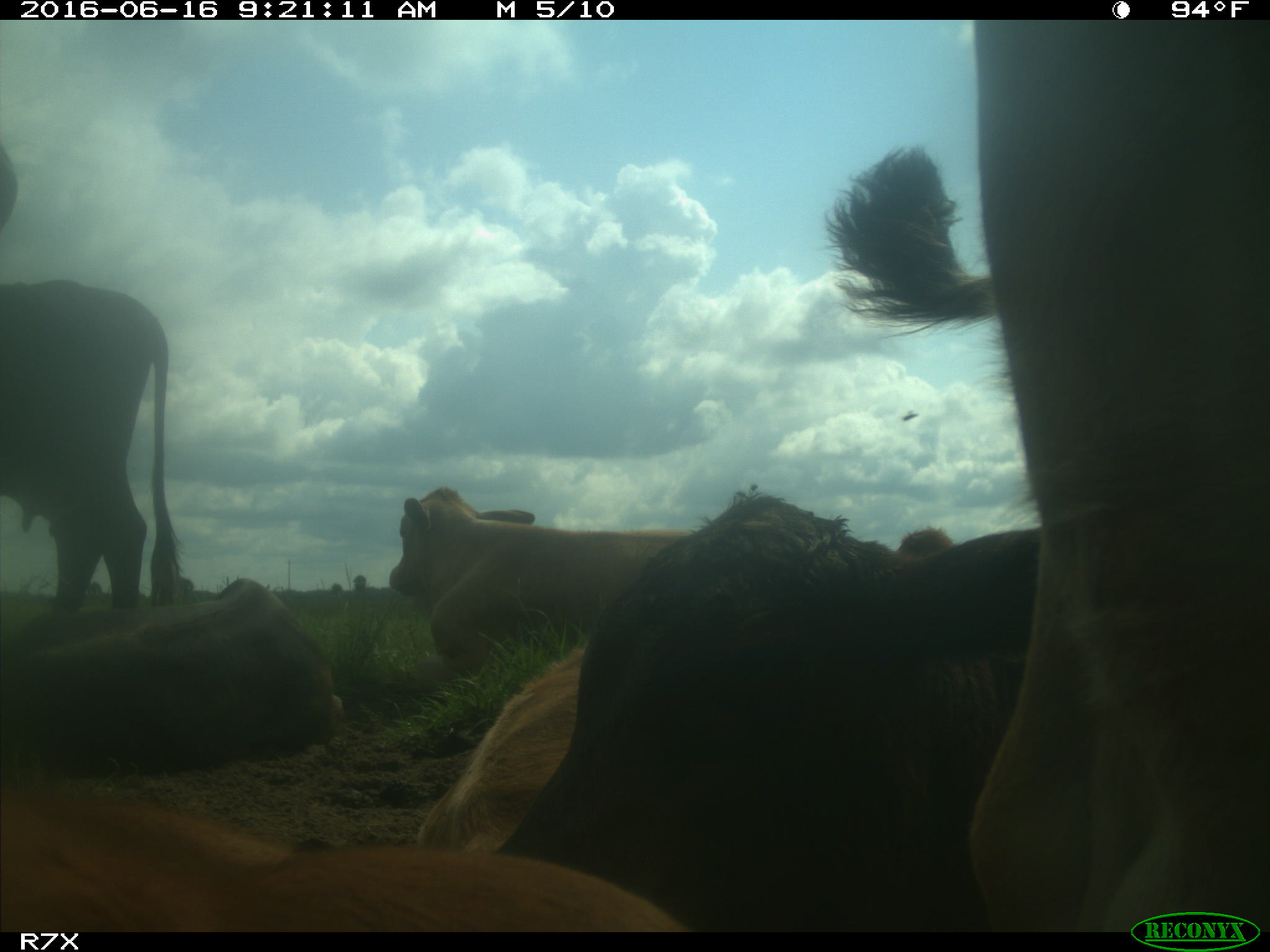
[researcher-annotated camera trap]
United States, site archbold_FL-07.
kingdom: Animalia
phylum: Chordata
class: Mammalia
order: Artiodactyla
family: Bovidae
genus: Bos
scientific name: Bos taurus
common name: domestic cow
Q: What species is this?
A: Bos taurus (domestic cow).